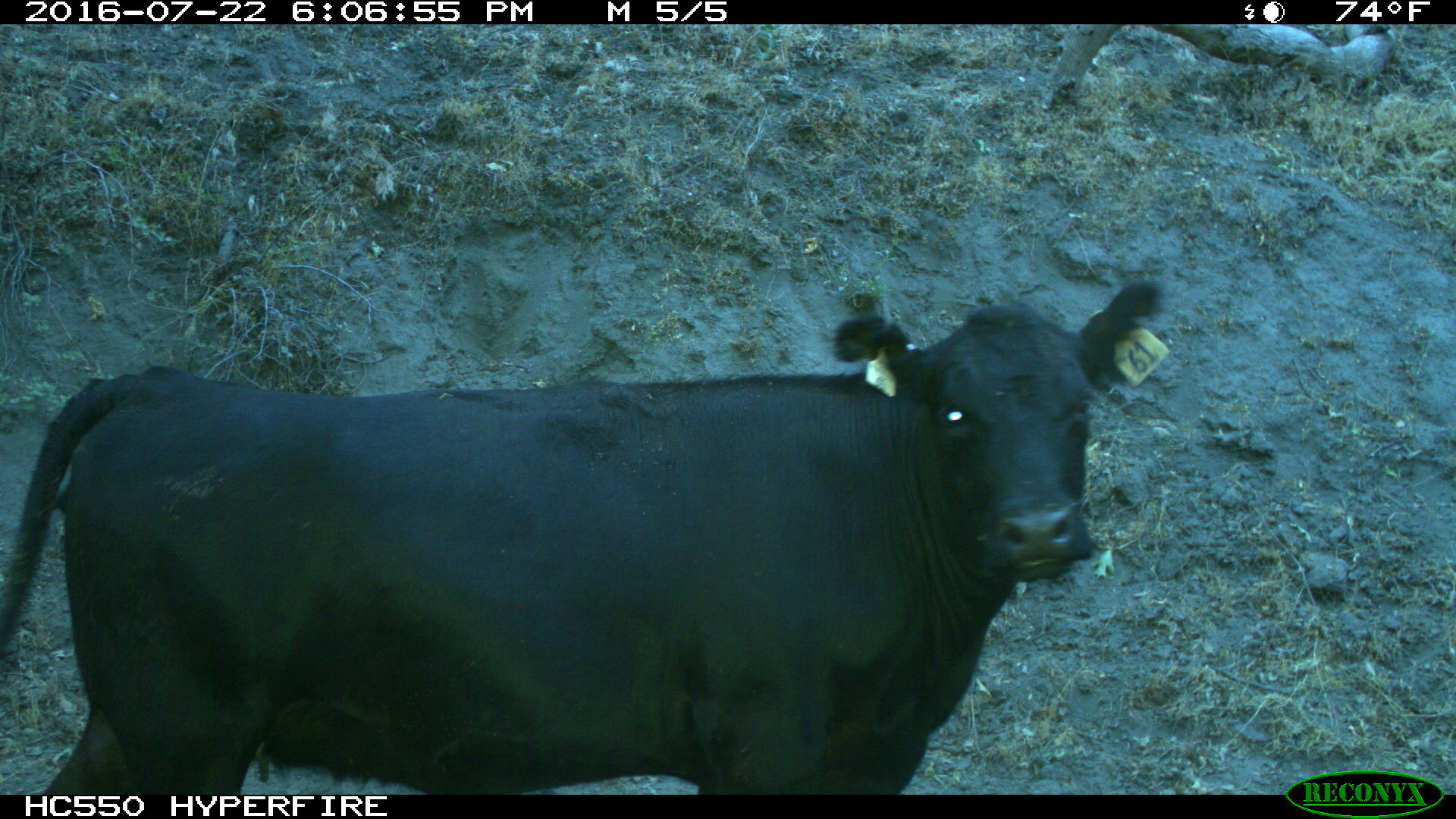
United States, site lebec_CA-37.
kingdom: Animalia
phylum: Chordata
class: Mammalia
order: Artiodactyla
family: Bovidae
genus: Bos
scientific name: Bos taurus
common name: domestic cow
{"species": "Bos taurus (domestic cow)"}